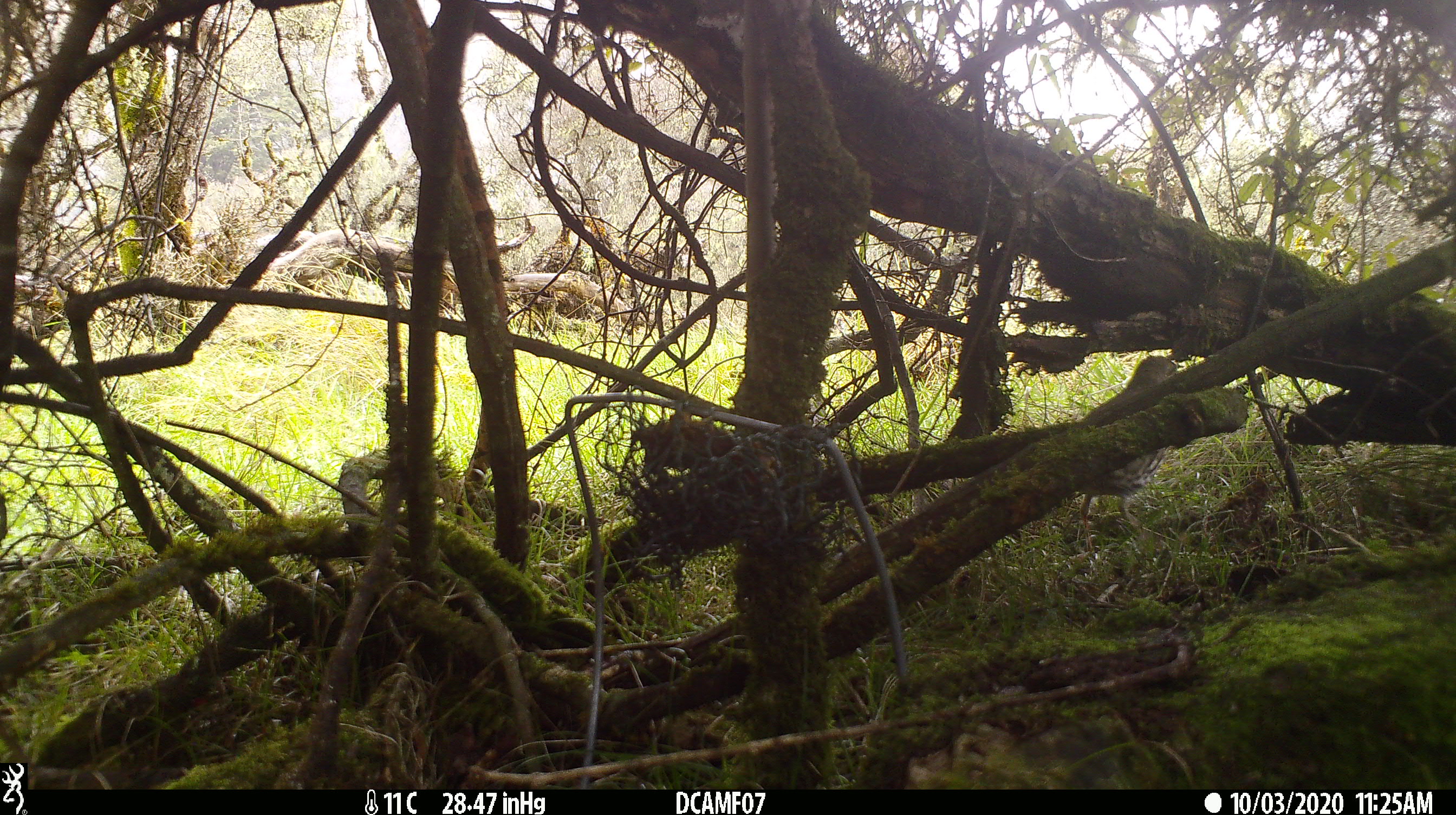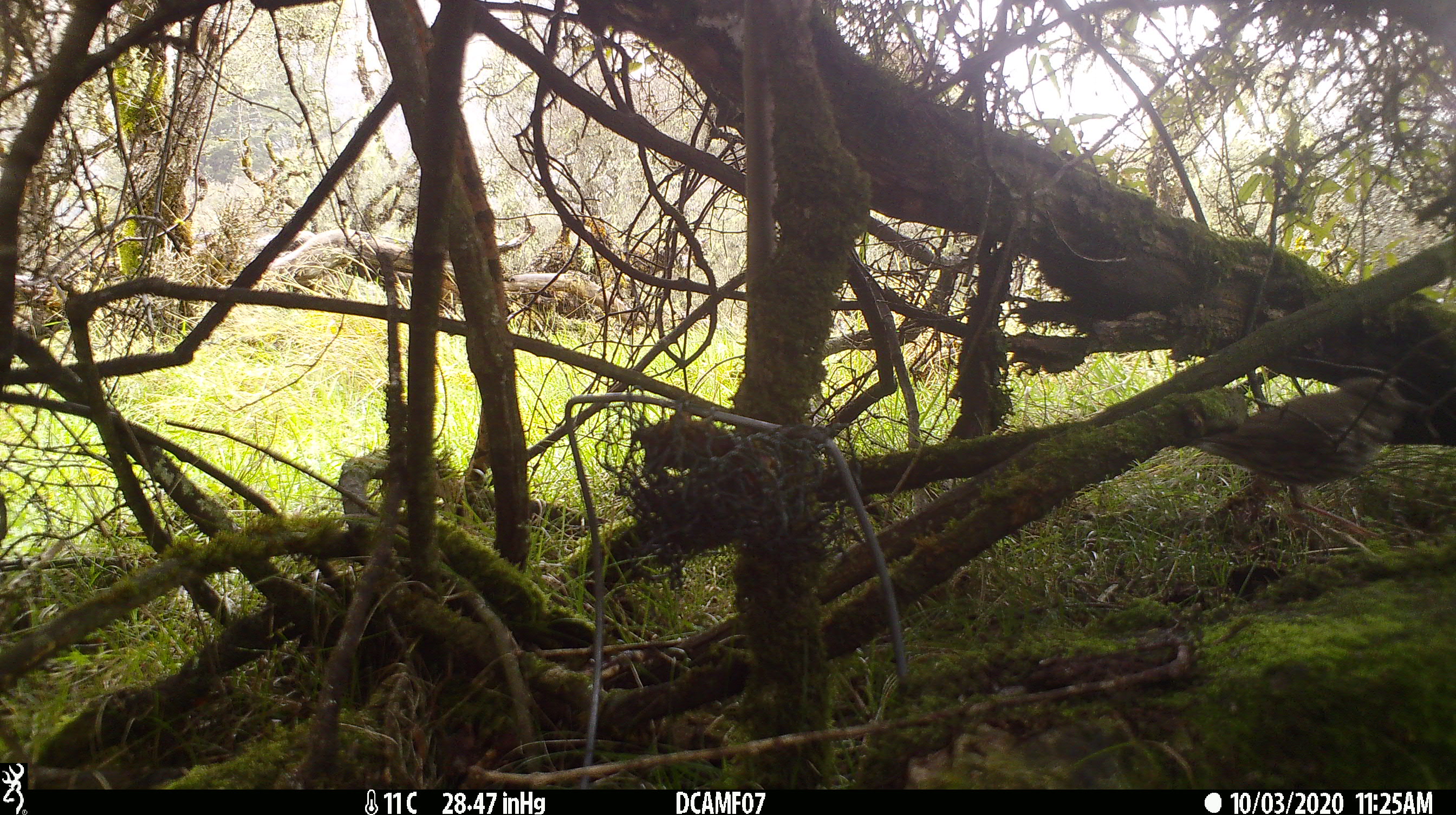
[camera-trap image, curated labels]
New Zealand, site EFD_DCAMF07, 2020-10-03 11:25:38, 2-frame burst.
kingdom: Animalia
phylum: Chordata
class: Aves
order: Passeriformes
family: Turdidae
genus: Turdus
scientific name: Turdus philomelos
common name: song thrush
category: thrush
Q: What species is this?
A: Thrush (song thrush) (Turdus philomelos).